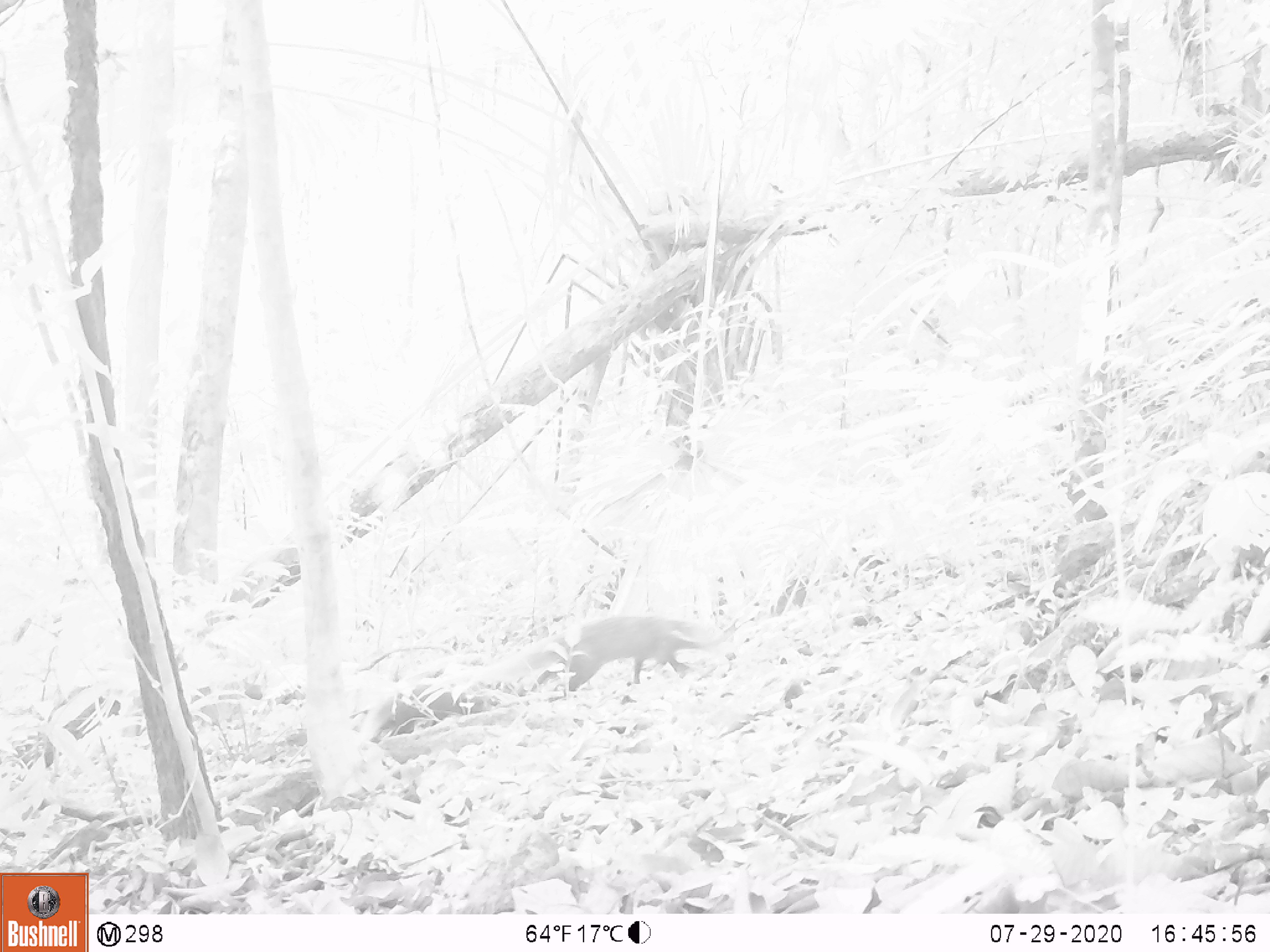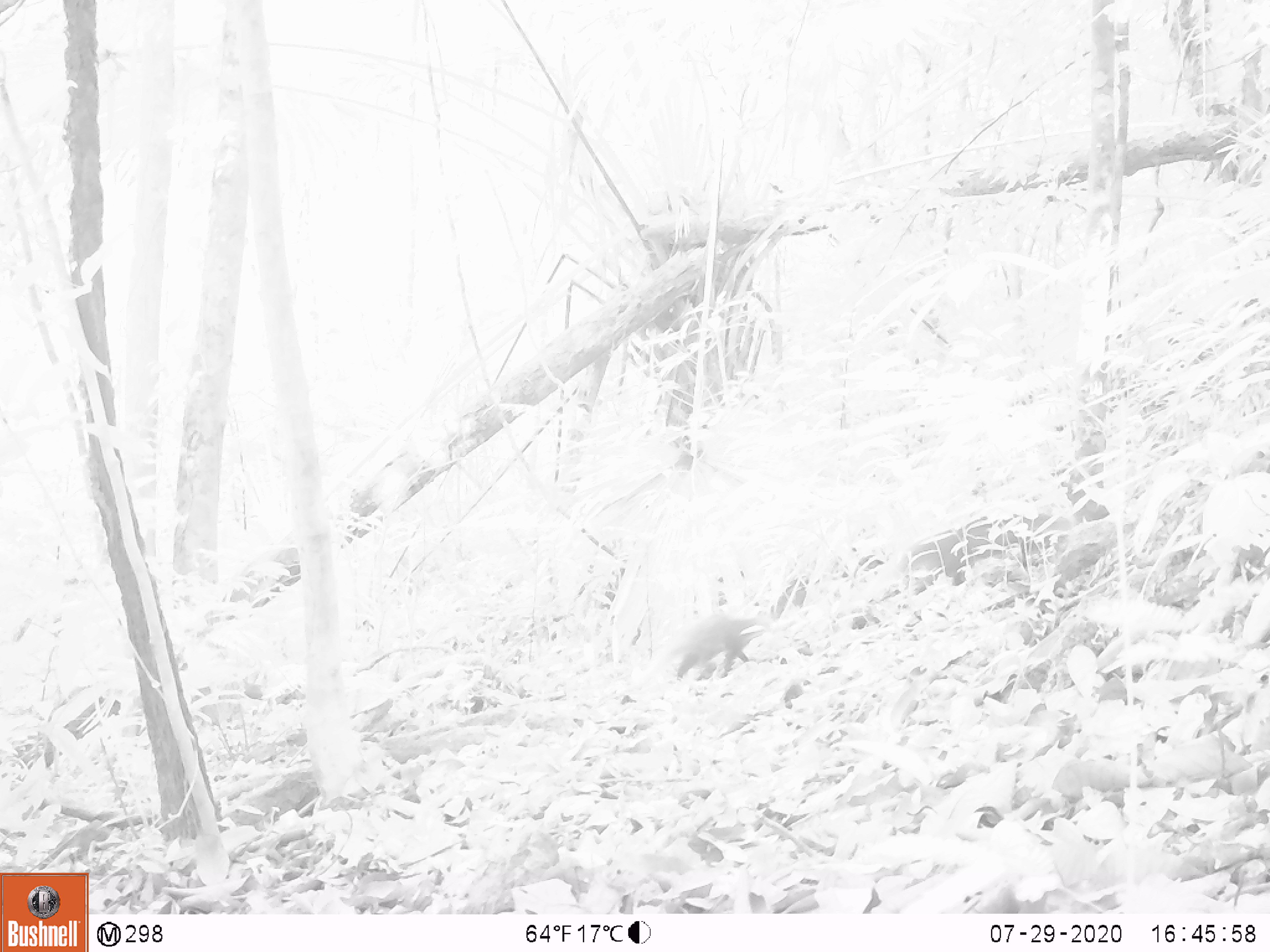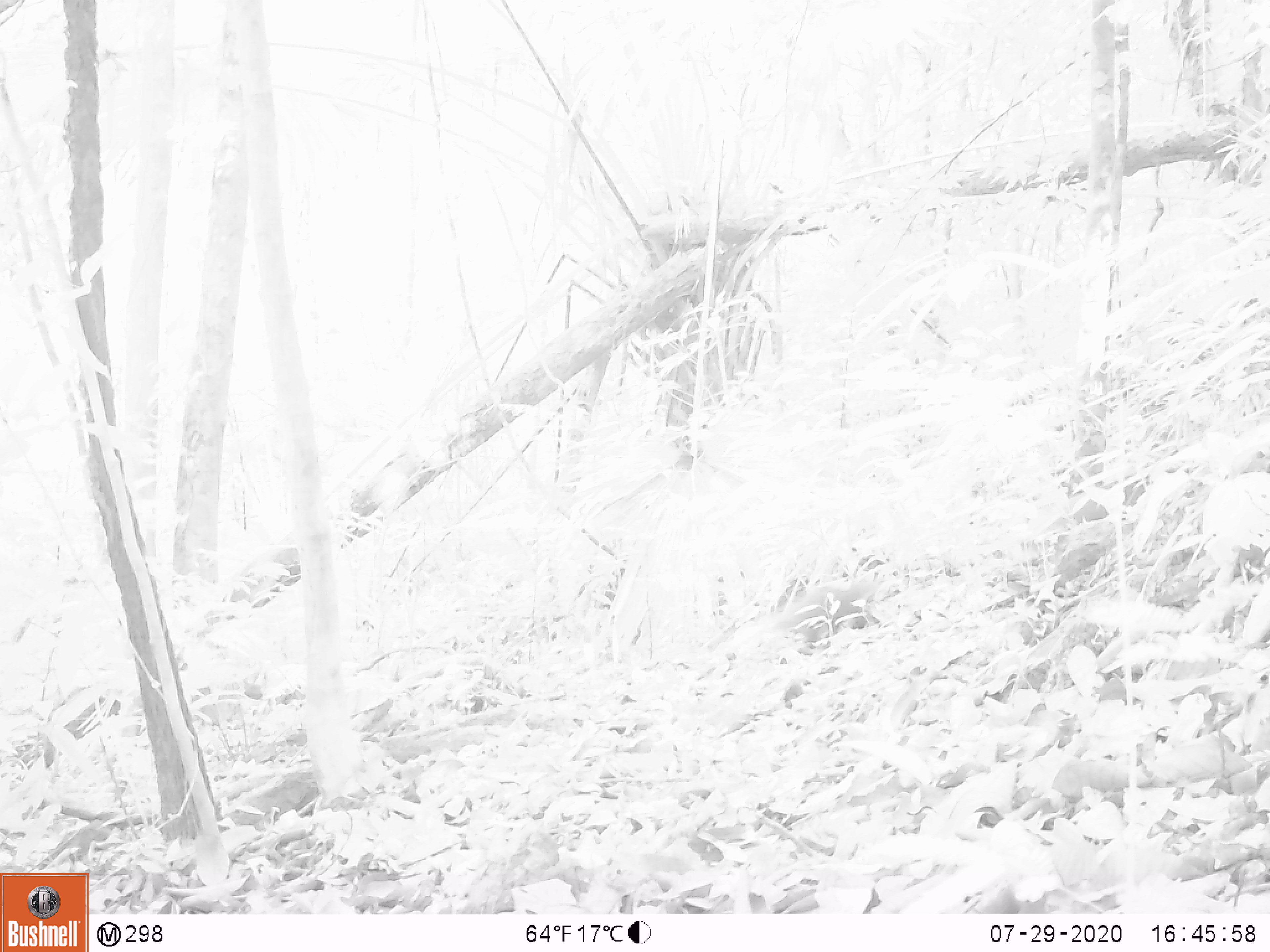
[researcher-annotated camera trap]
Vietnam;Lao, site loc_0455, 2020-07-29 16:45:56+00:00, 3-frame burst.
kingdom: Animalia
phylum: Chordata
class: Mammalia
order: Carnivora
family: Herpestidae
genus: Urva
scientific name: Urva urva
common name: crab-eating mongoose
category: crab eating mongoose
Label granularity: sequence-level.